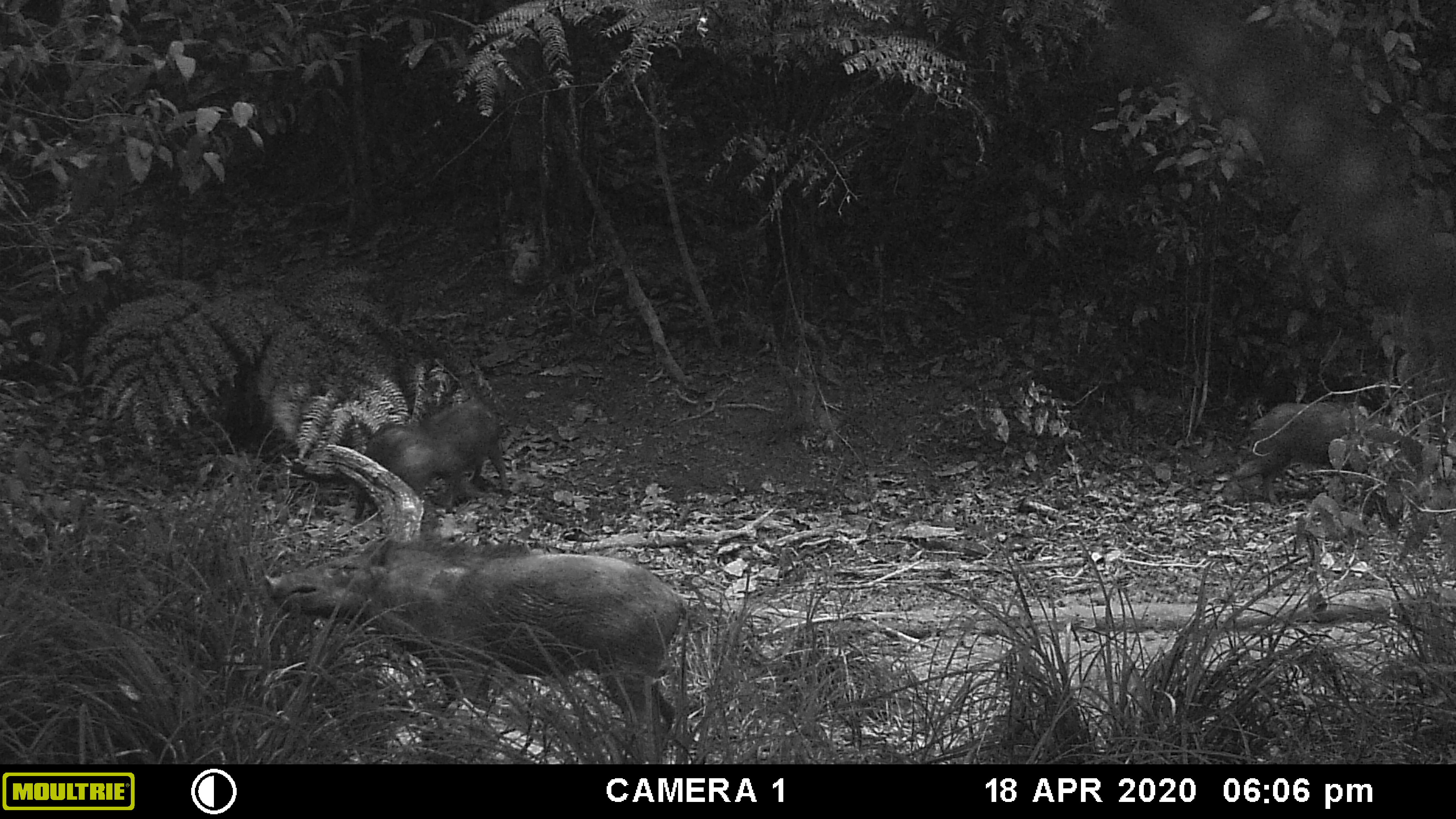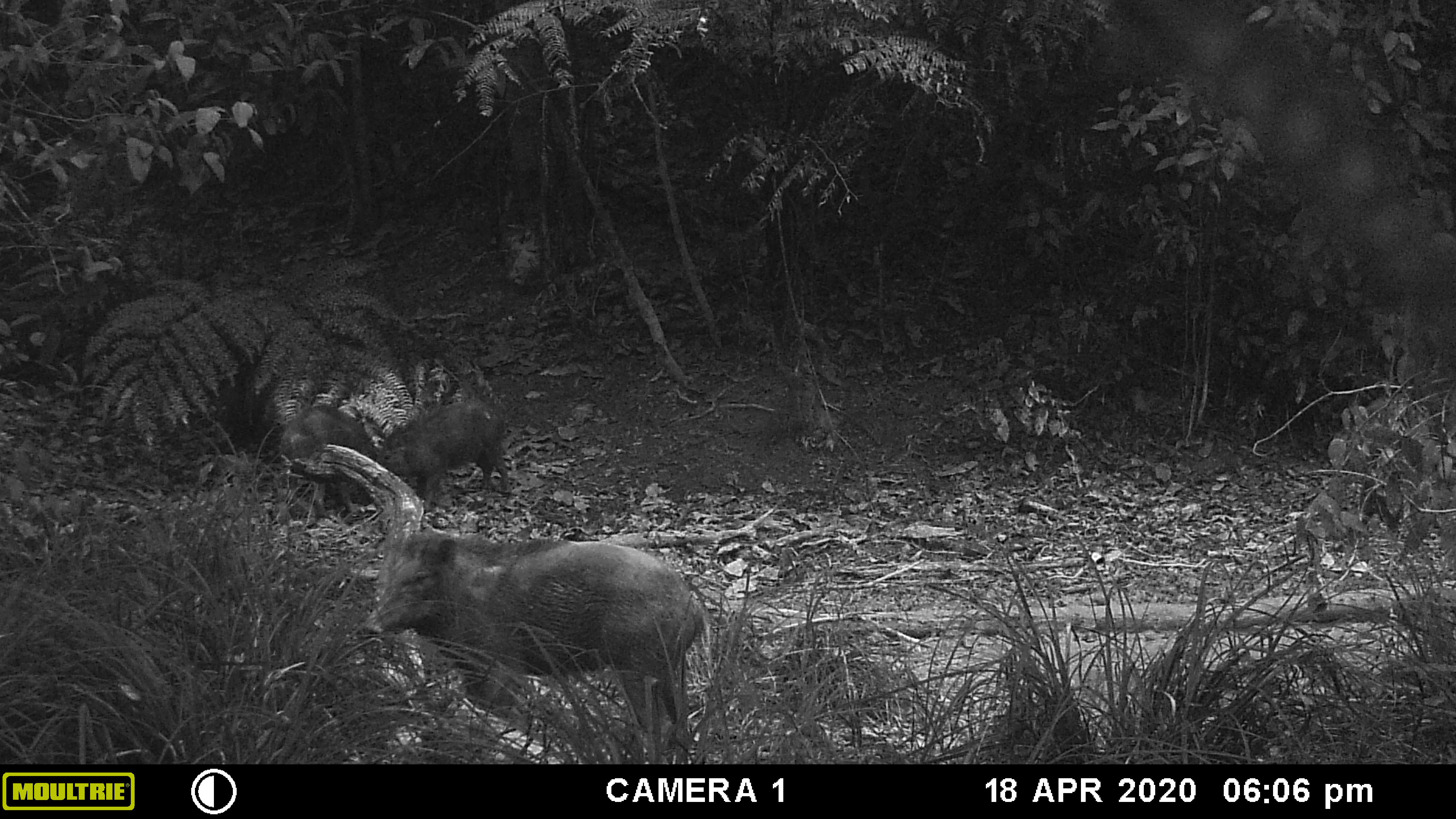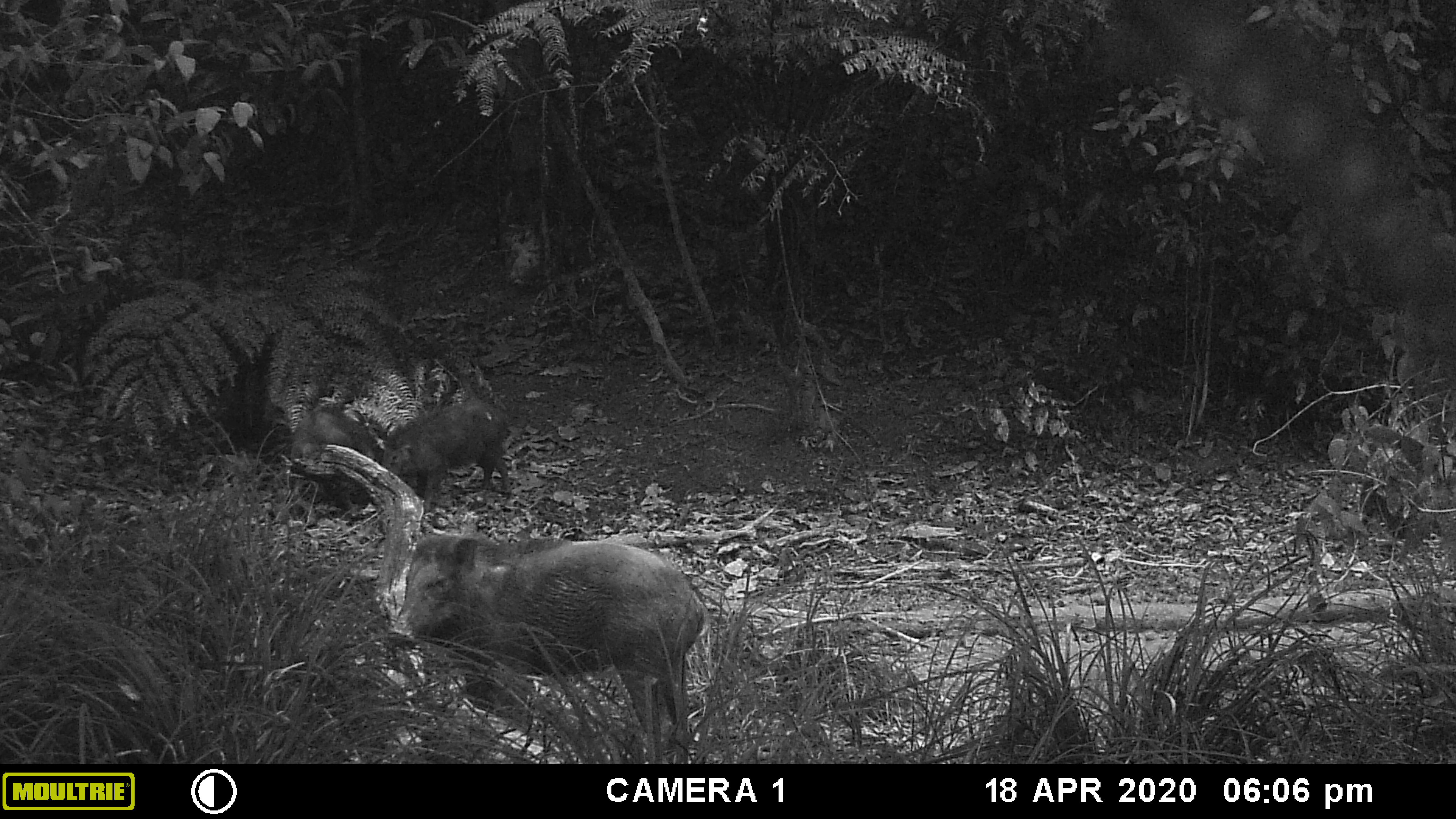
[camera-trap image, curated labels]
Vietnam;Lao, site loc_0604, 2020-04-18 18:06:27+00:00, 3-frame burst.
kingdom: Animalia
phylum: Chordata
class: Mammalia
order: Artiodactyla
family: Suidae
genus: Sus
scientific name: Sus scrofa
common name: eurasian wild pig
Eurasian wild pig (Sus scrofa). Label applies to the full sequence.